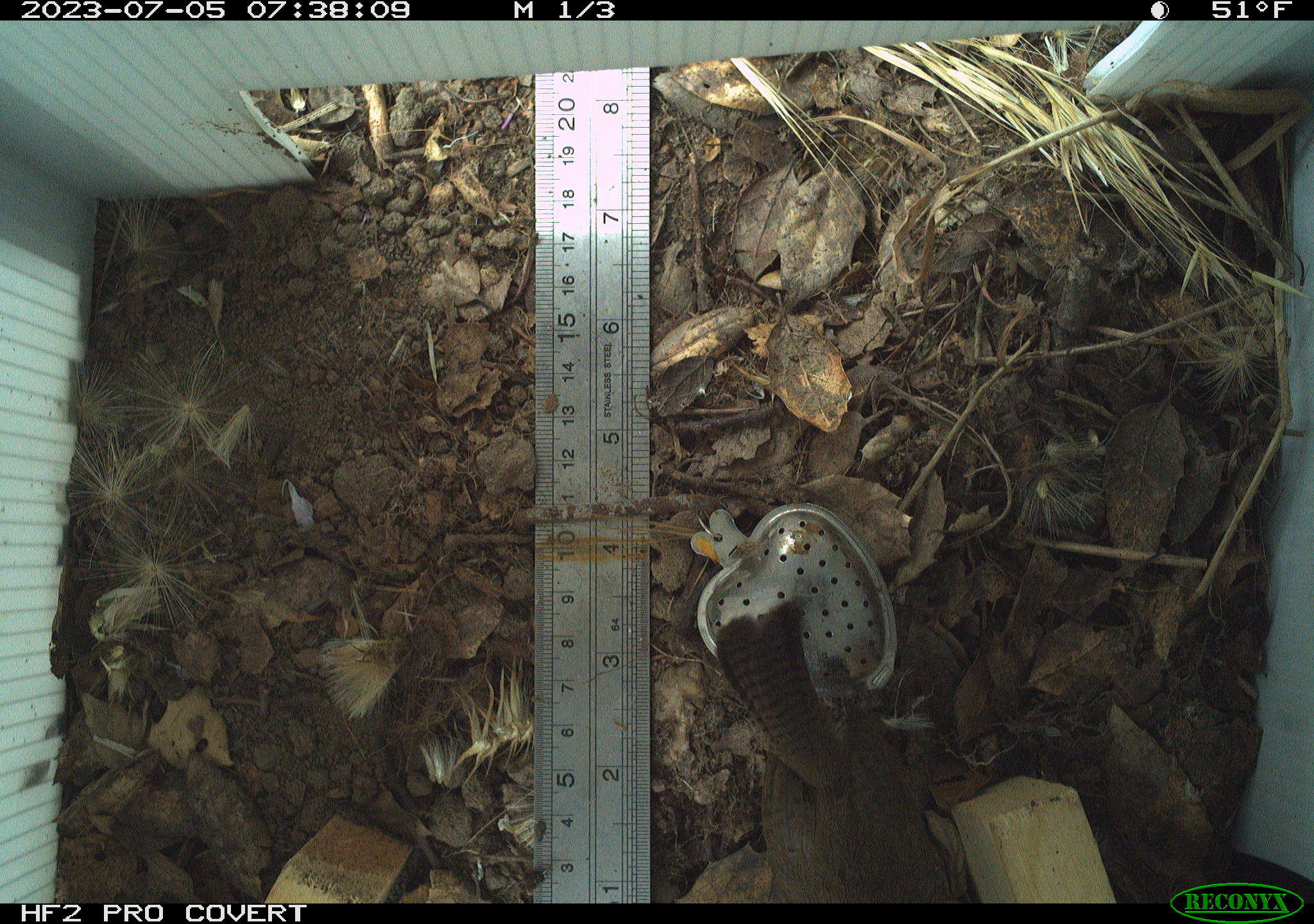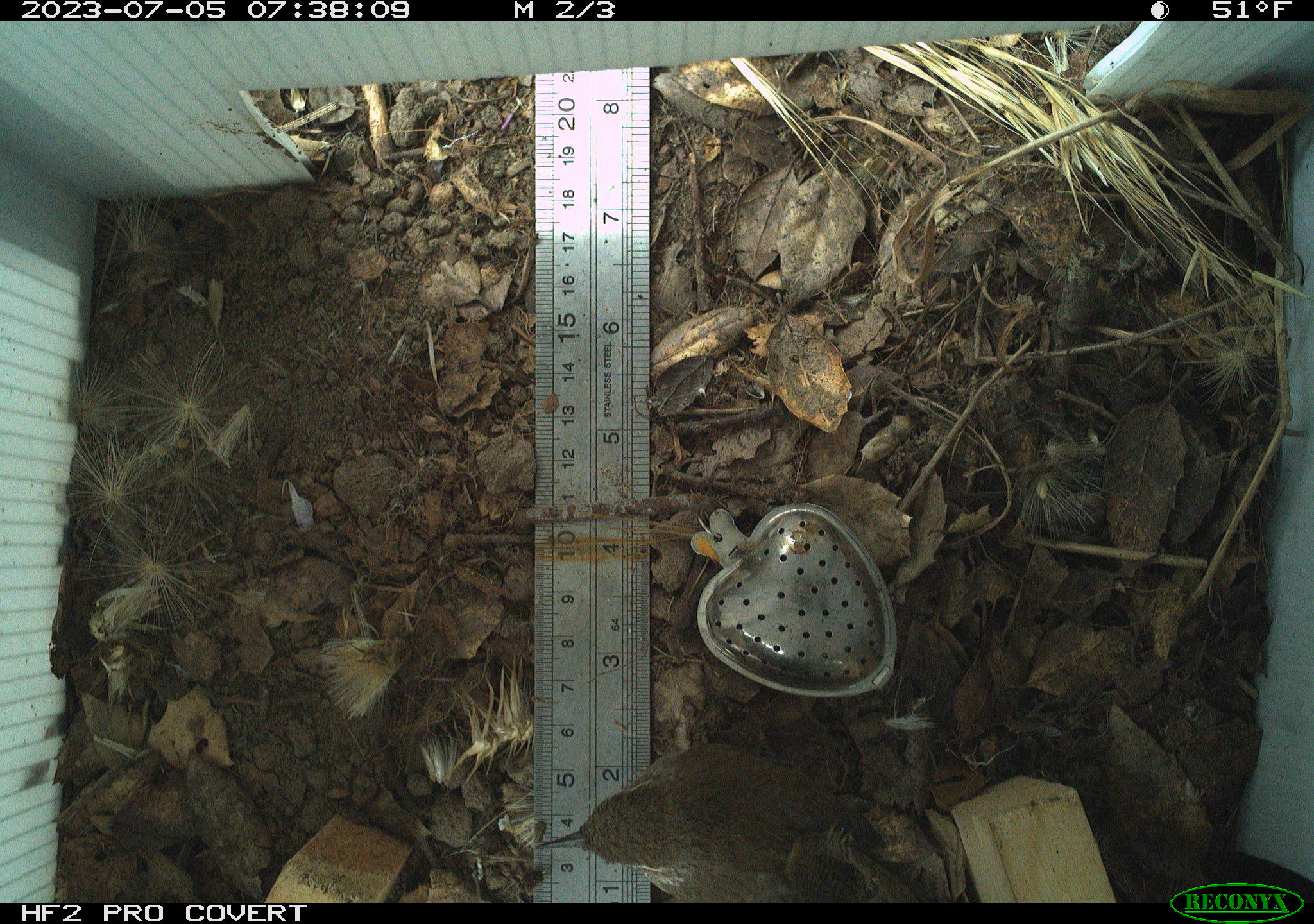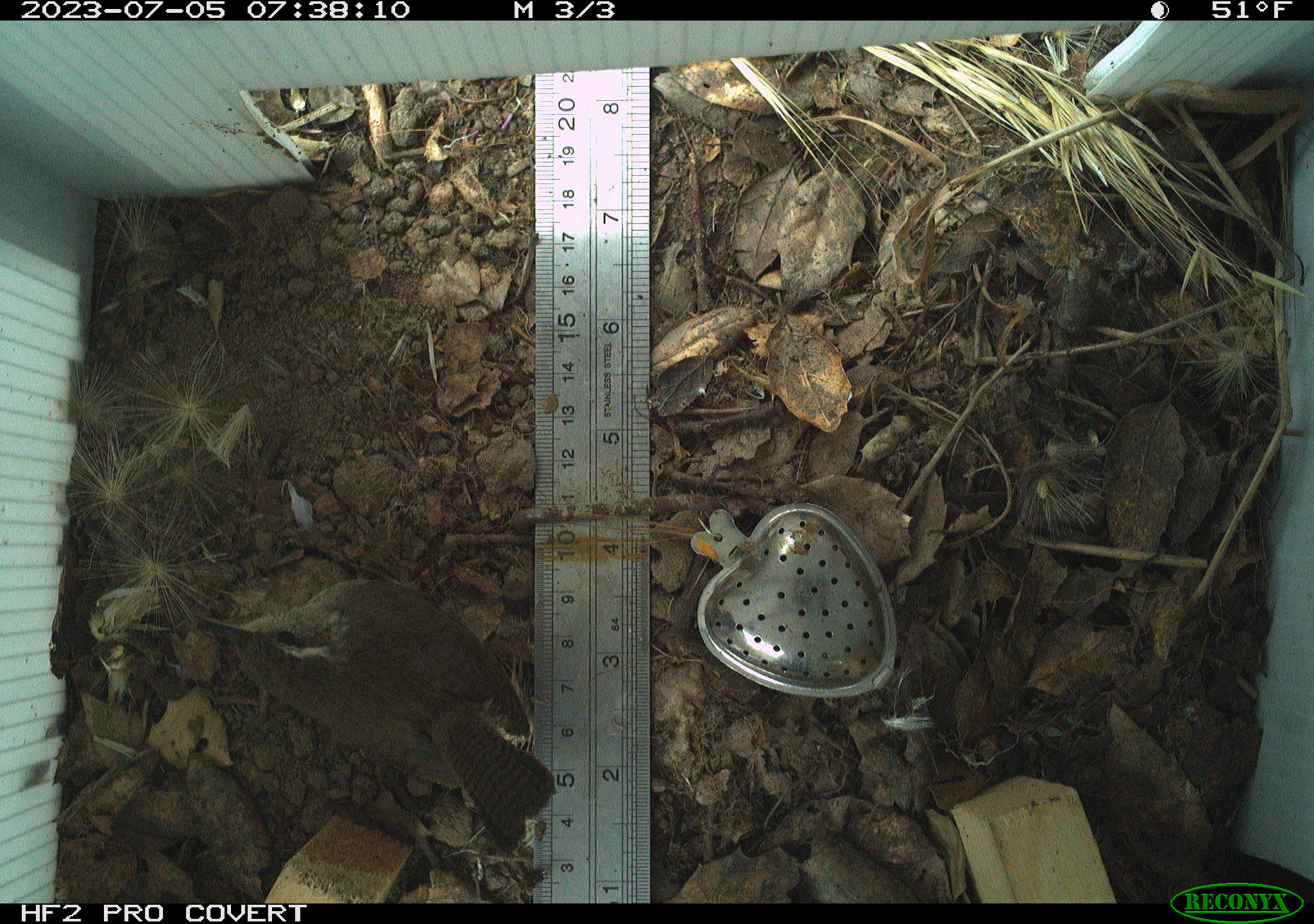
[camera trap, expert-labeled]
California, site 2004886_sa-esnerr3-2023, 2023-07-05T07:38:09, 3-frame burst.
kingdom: Animalia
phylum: Chordata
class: Aves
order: Passeriformes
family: Troglodytidae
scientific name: Troglodytidae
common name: wren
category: troglodytidae family